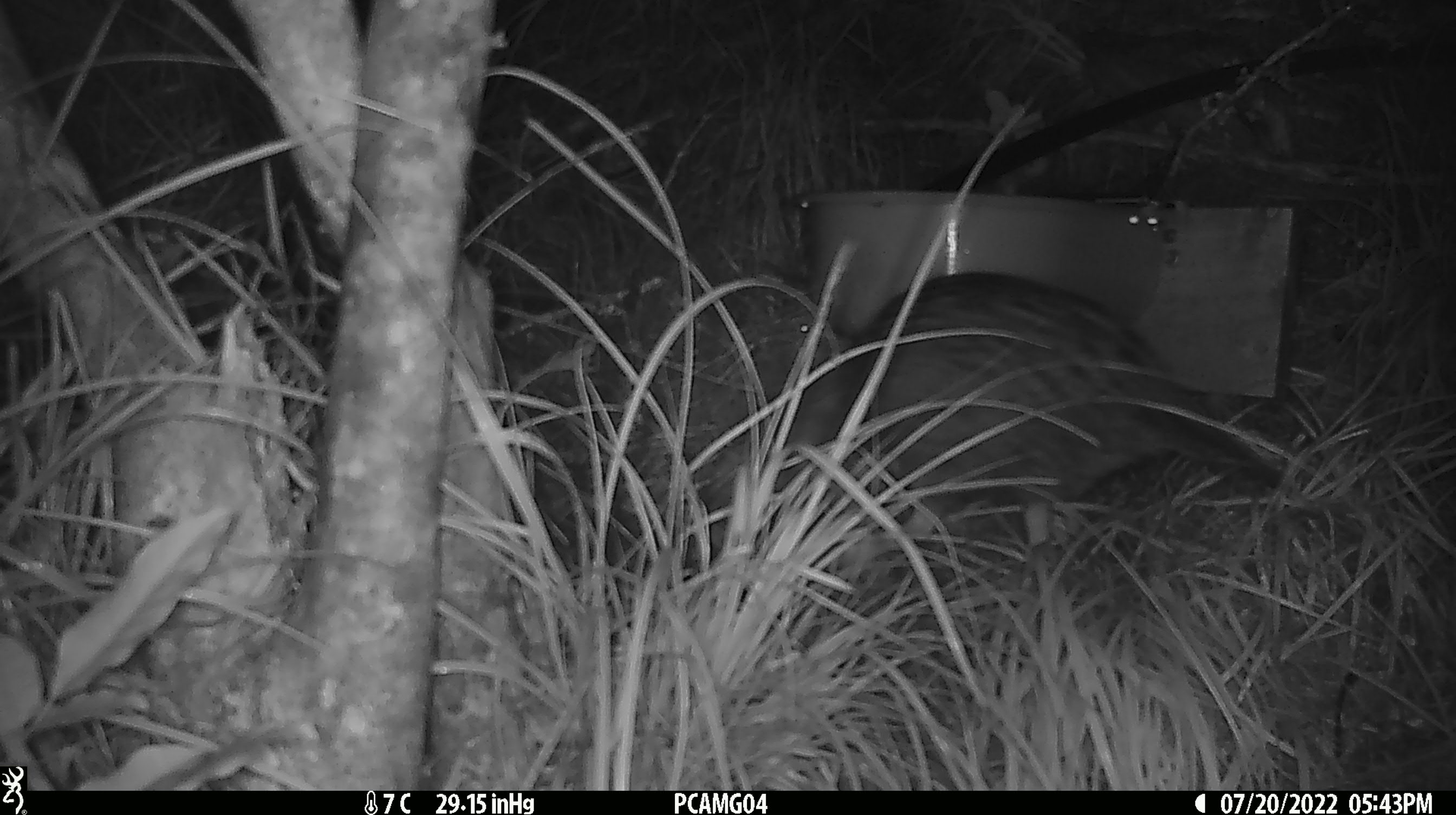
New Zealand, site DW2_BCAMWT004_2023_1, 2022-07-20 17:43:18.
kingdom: Animalia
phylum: Chordata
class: Aves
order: Gruiformes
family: Rallidae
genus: Gallirallus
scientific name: Gallirallus australis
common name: weka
Weka (Gallirallus australis).